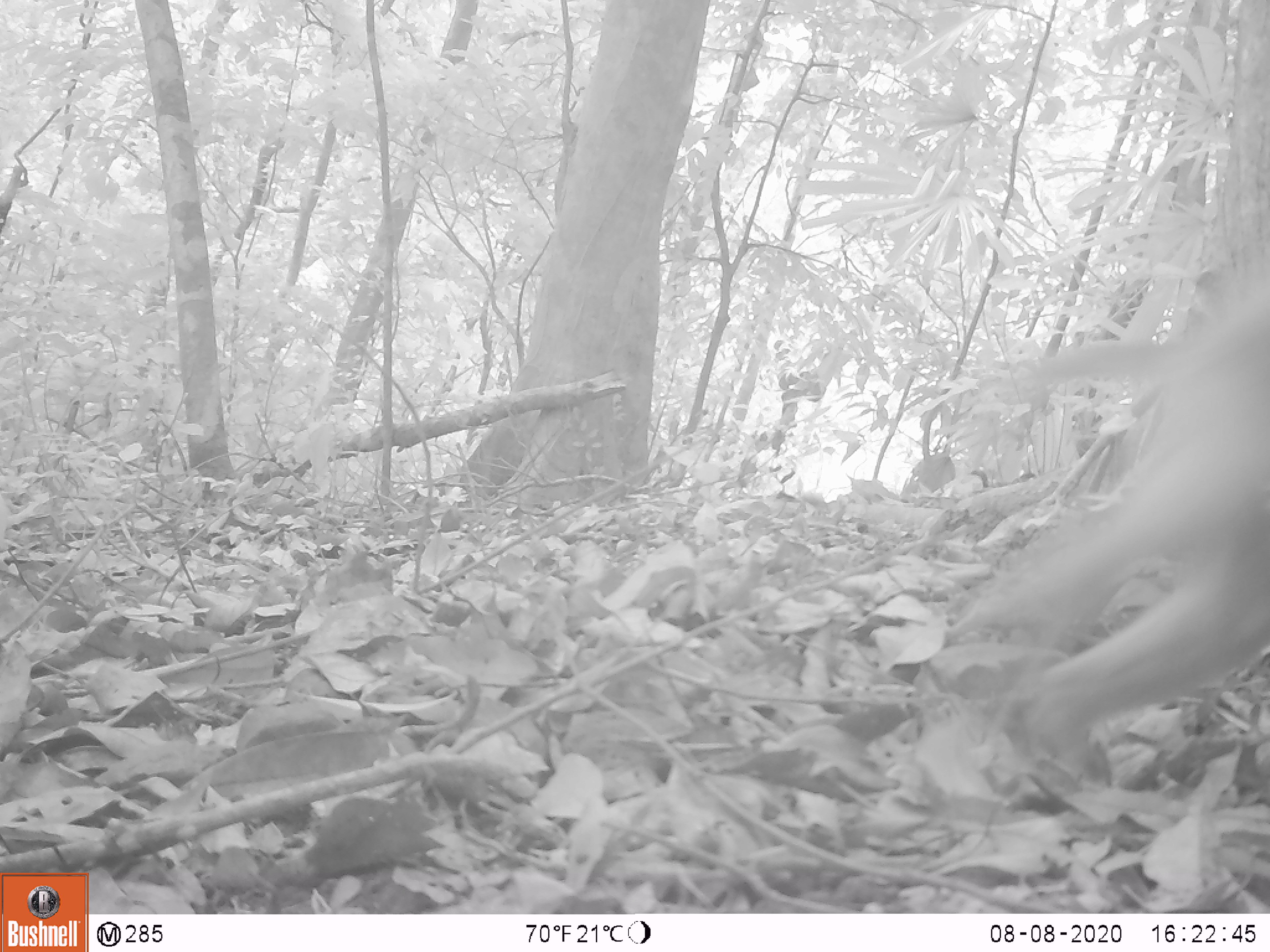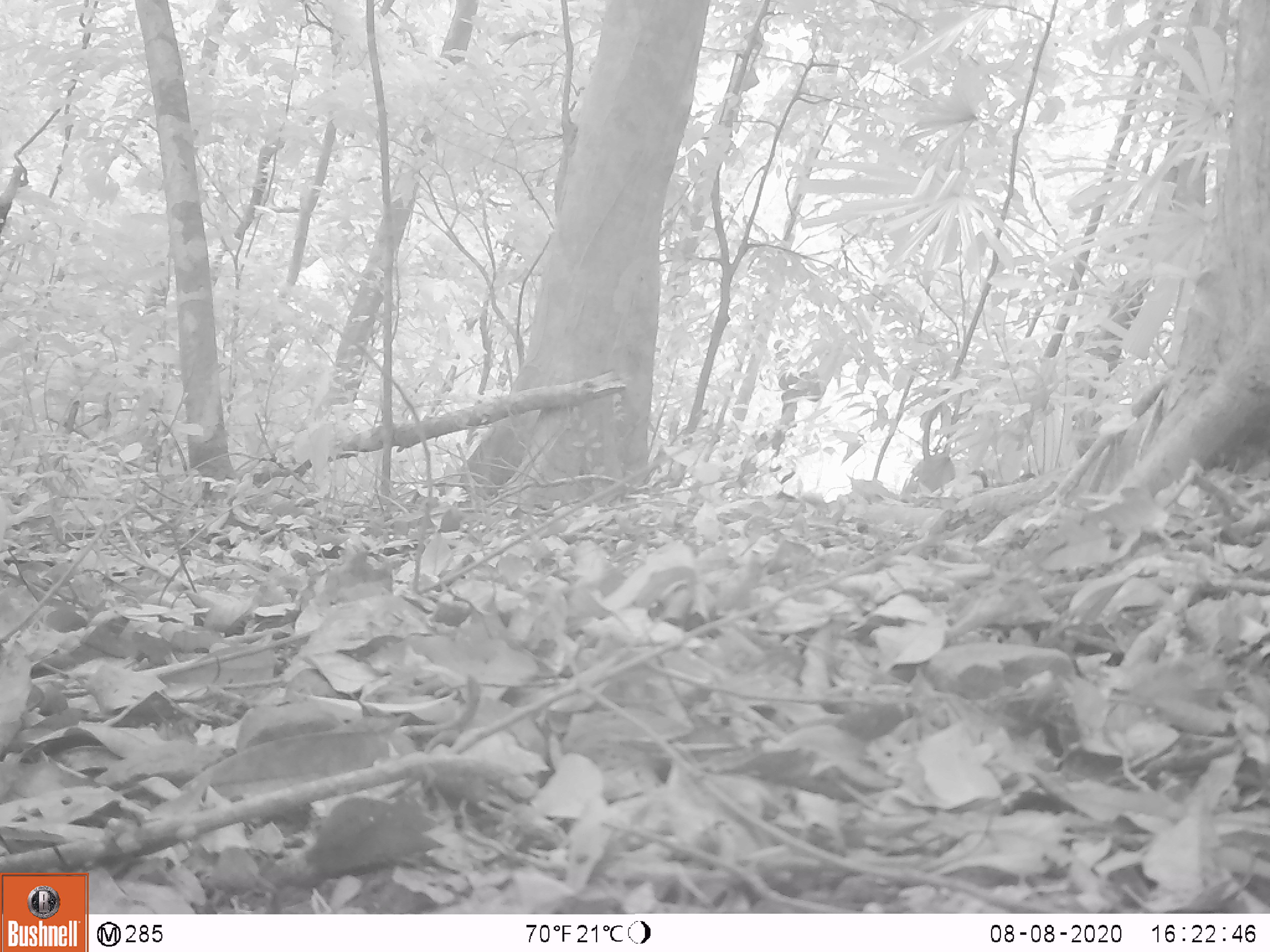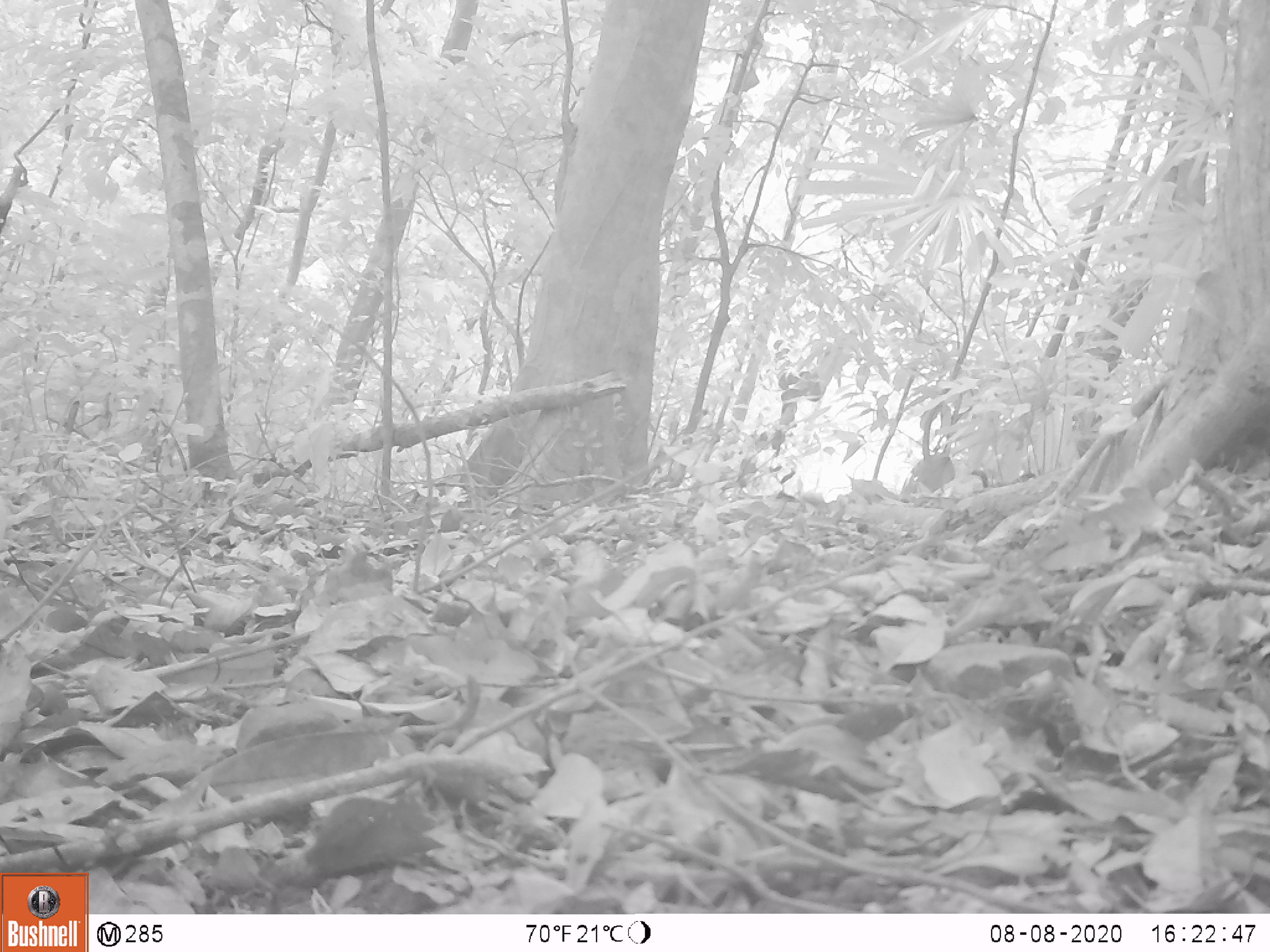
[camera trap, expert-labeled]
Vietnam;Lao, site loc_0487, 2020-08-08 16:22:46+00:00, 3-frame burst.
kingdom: Animalia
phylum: Chordata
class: Mammalia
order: Primates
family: Cercopithecidae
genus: Macaca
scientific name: Macaca nemestrina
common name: pig-tailed macaque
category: pig tailed macaque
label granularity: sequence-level